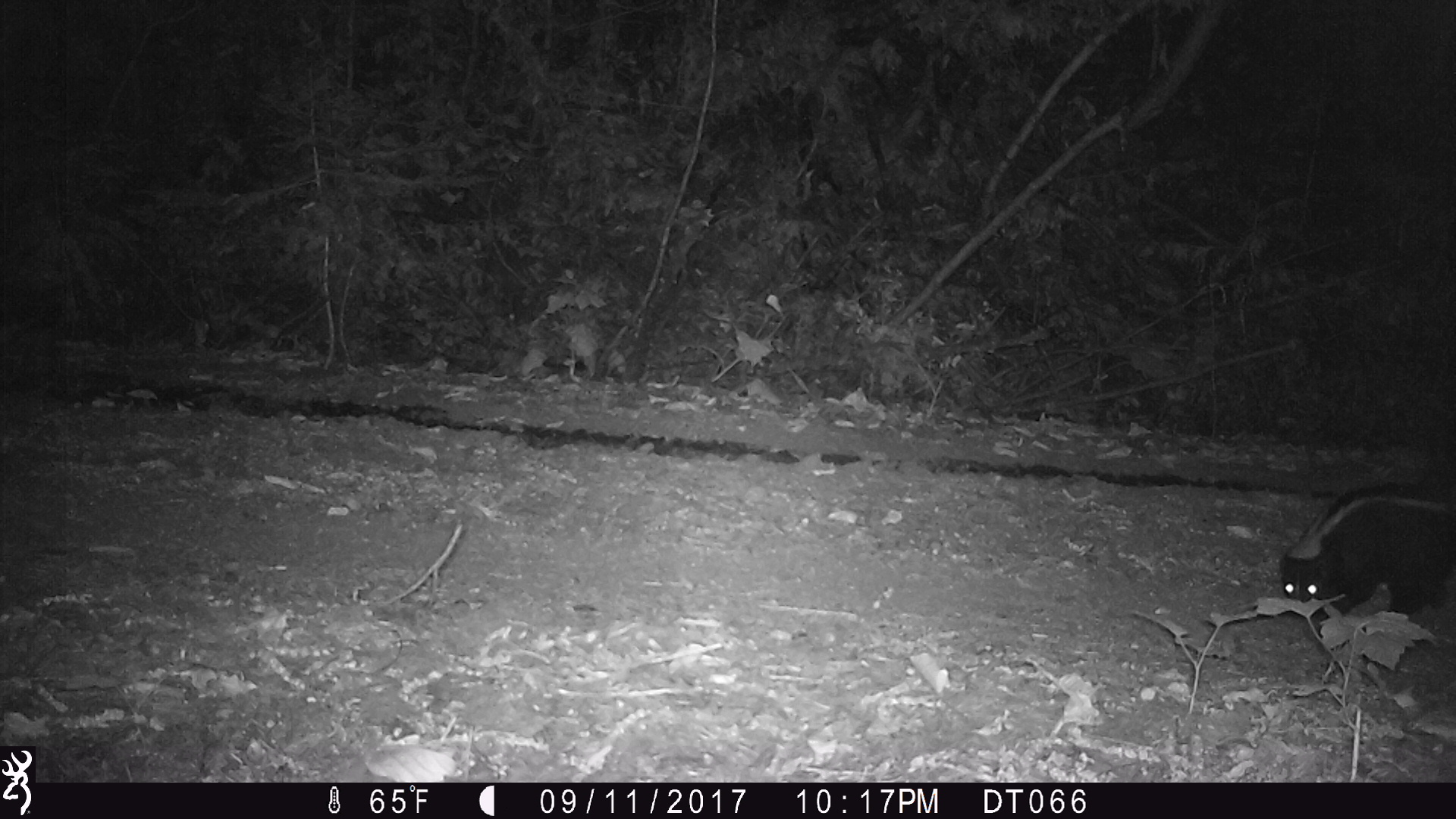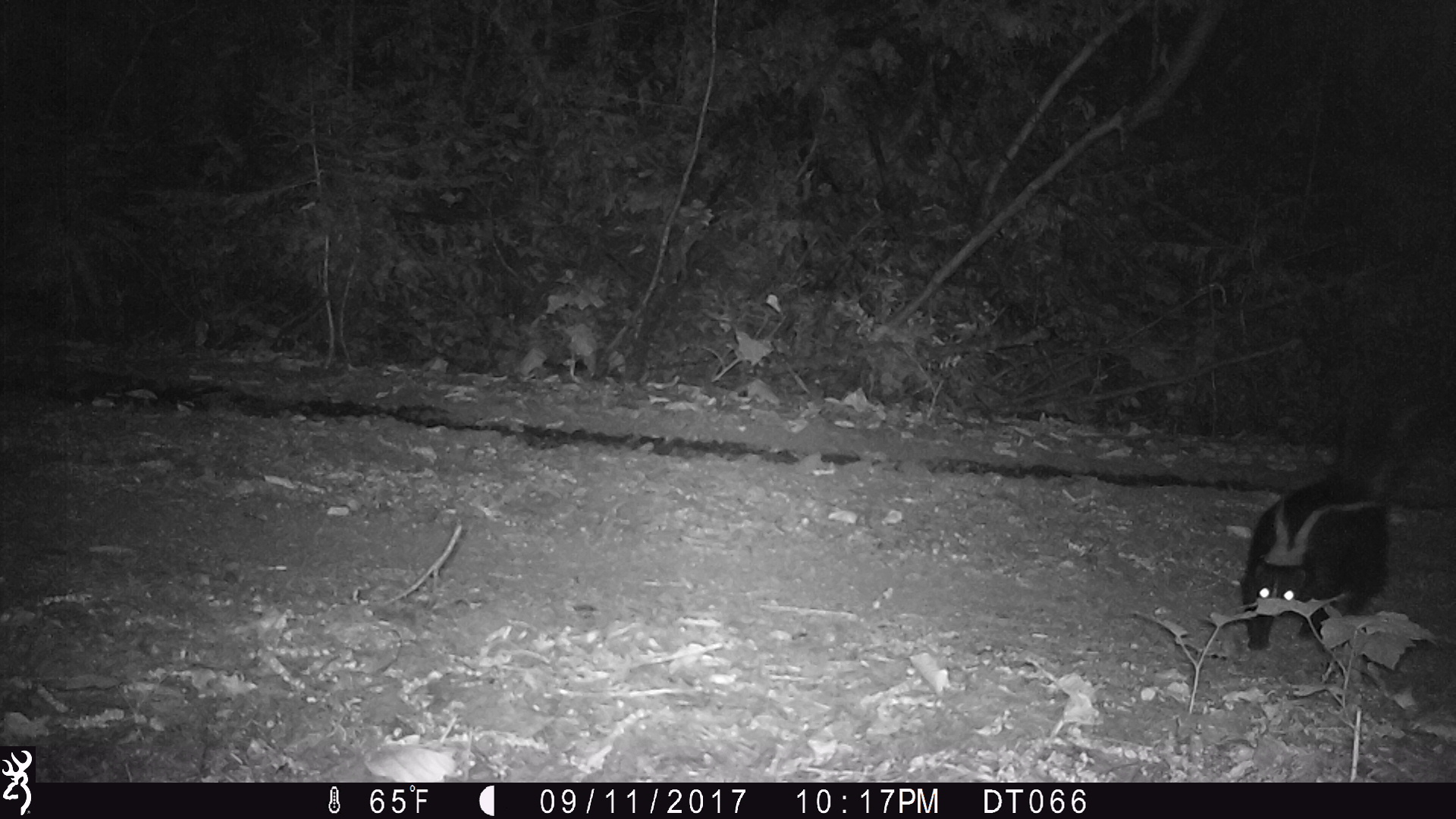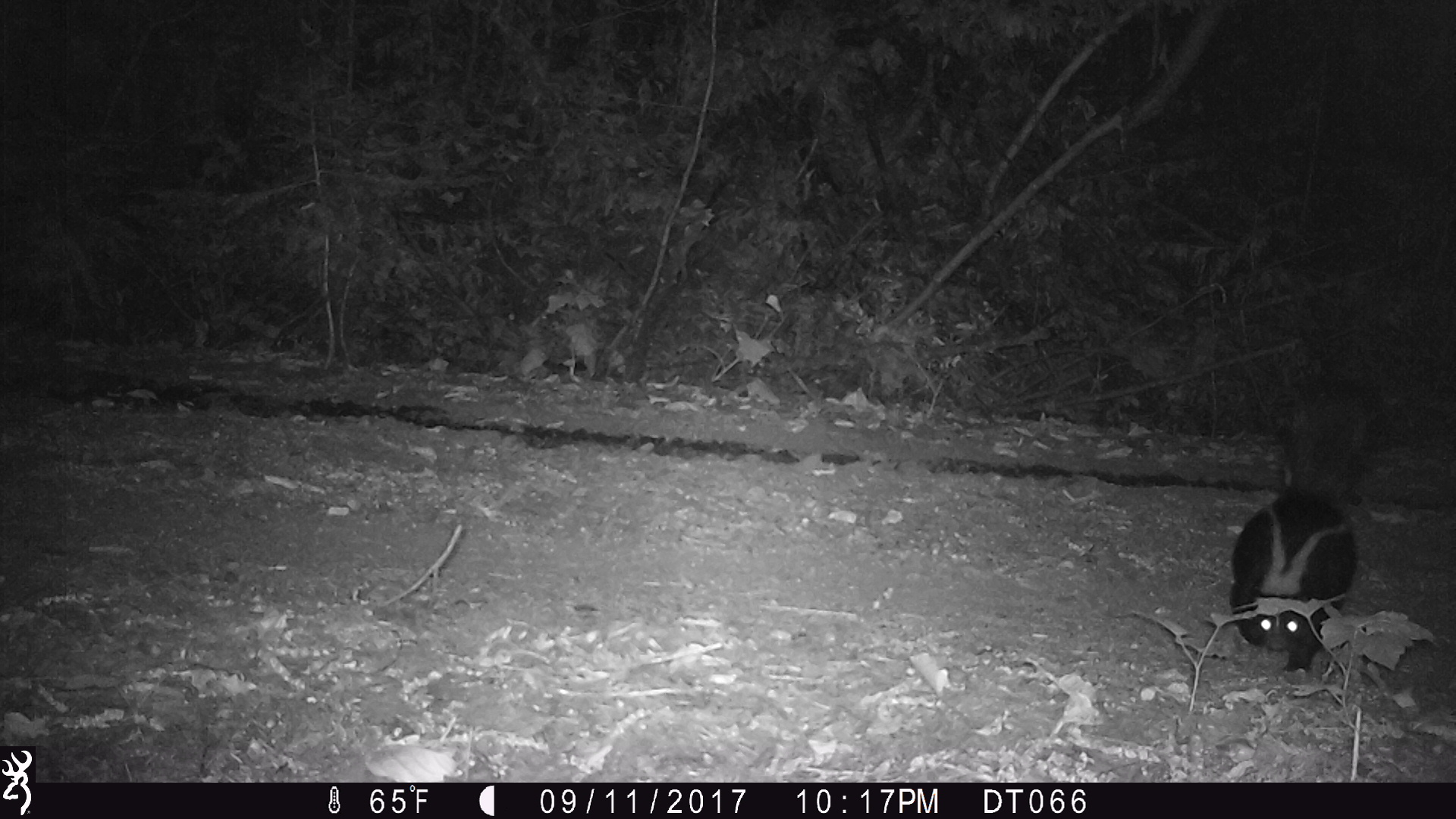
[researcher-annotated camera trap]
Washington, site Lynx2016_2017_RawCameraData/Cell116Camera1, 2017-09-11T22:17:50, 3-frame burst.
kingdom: Animalia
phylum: Chordata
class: Mammalia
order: Carnivora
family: Mephitidae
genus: Mephitis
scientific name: Mephitis mephitis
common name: striped skunk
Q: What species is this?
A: Mephitis mephitis (striped skunk).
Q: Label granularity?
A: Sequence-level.